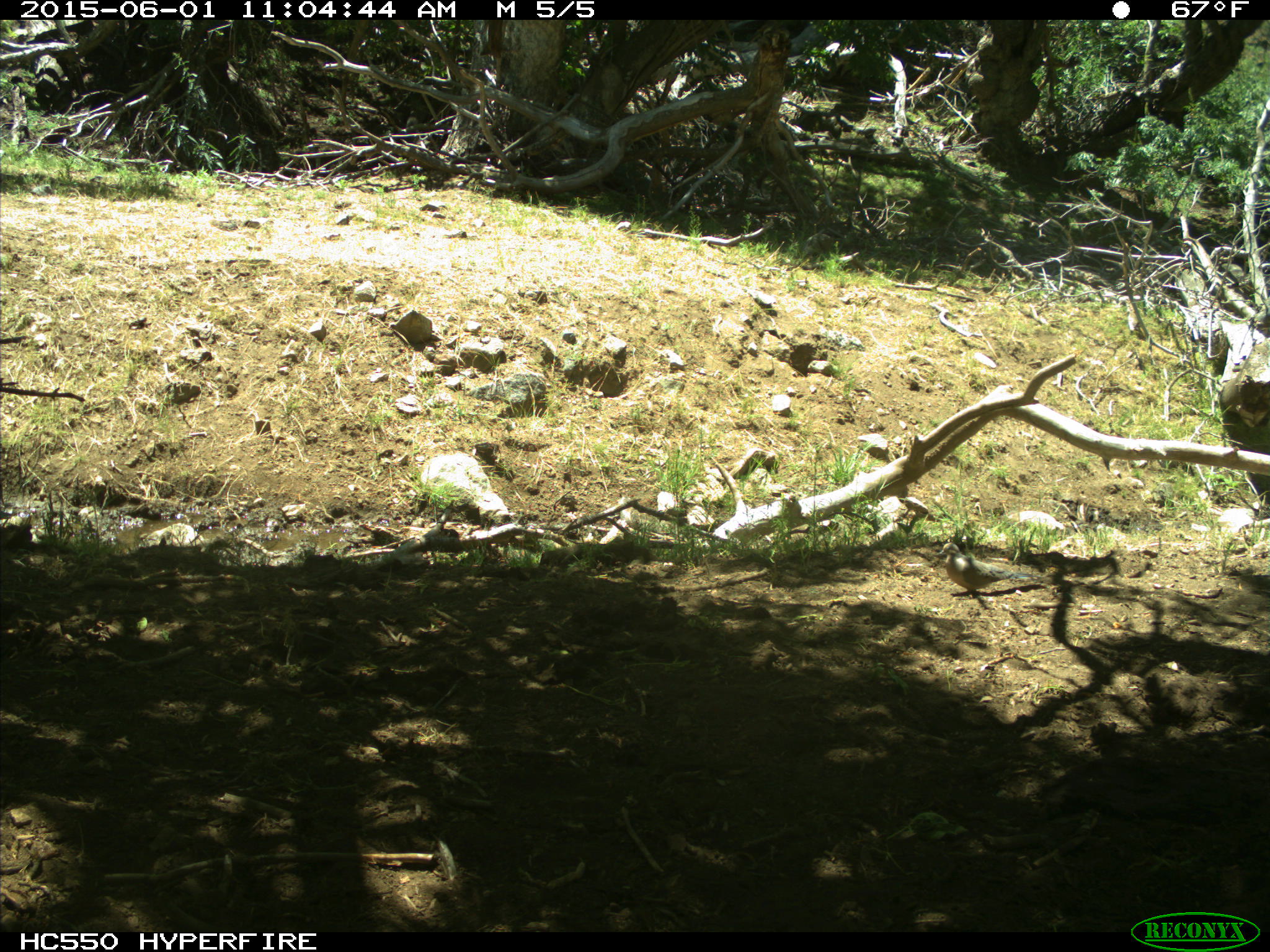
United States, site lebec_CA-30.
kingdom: Animalia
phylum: Chordata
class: Aves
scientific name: Aves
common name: birds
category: unidentified bird